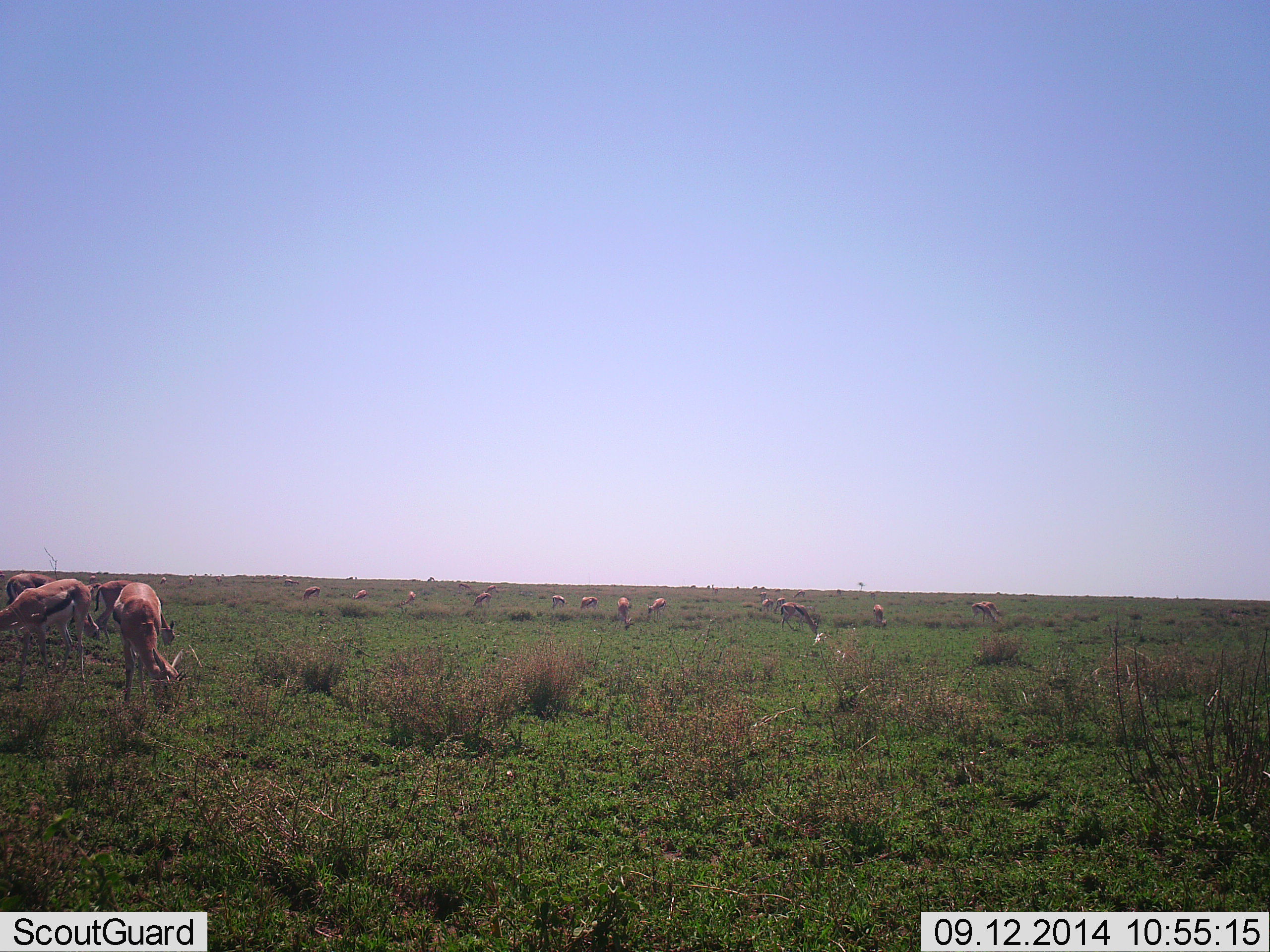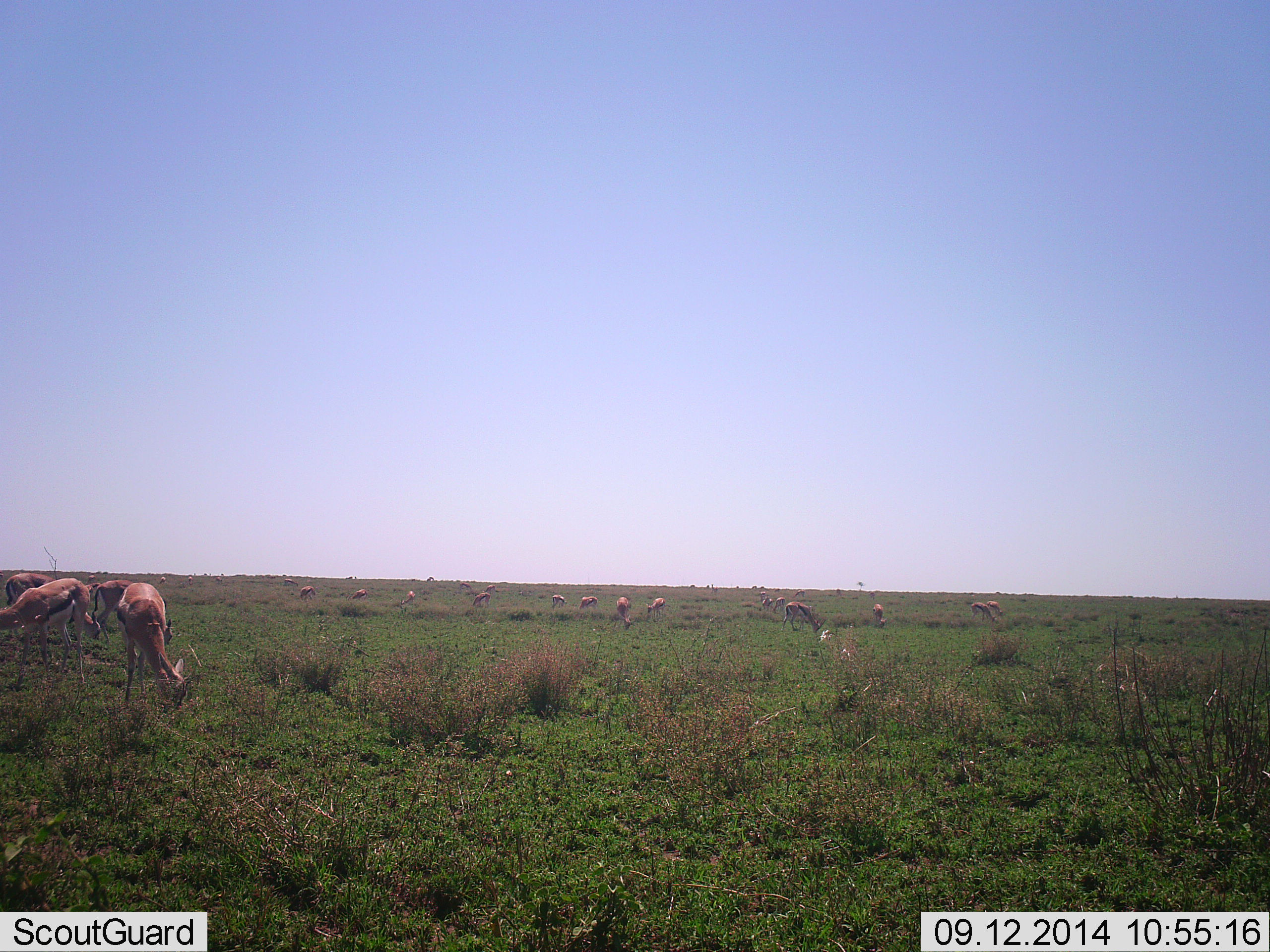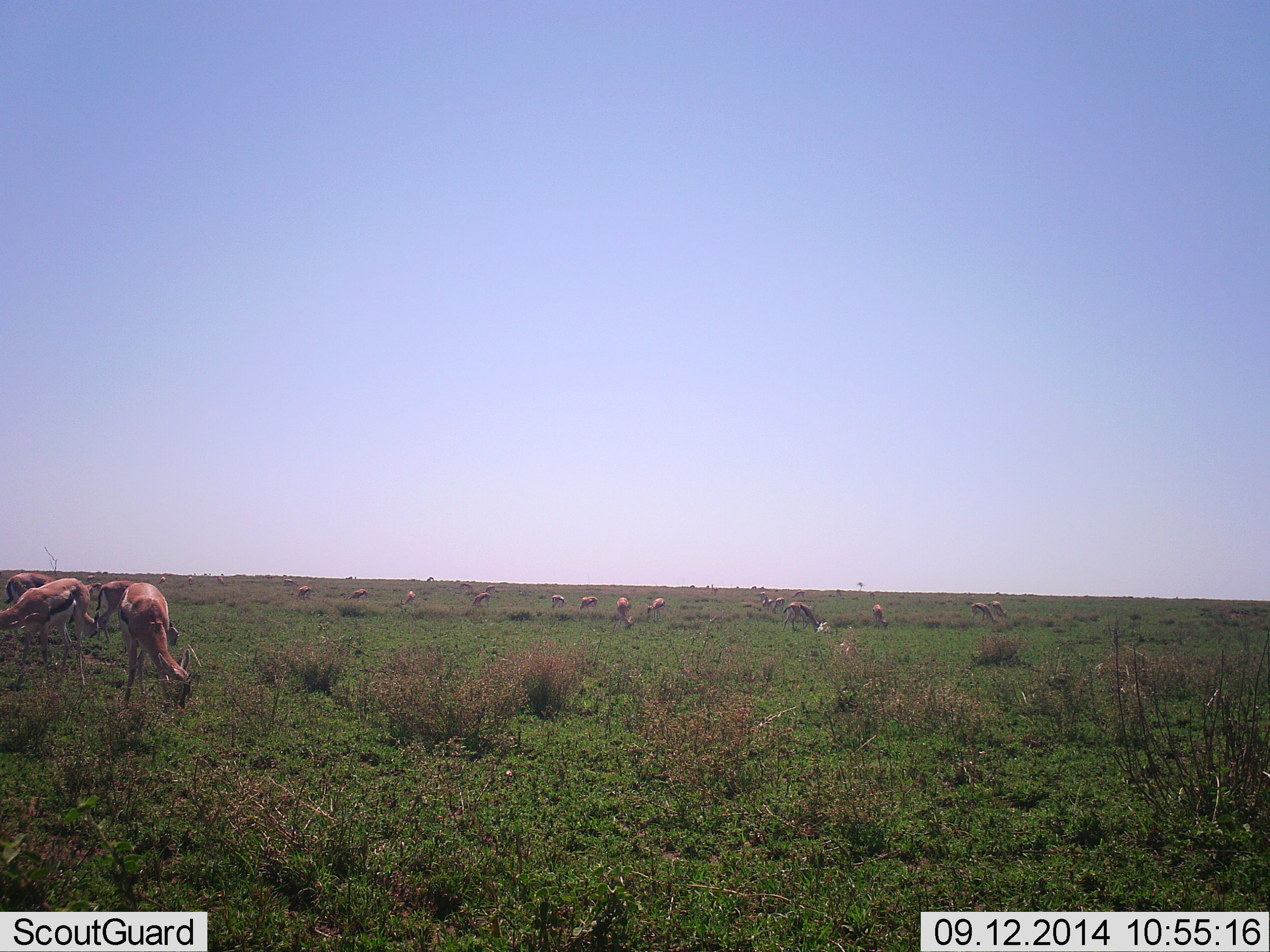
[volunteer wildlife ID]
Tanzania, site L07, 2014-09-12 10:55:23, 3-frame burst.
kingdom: Animalia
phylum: Chordata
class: Mammalia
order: Artiodactyla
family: Bovidae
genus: Eudorcas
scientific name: Eudorcas thomsonii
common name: thomson's gazelle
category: gazellethomsons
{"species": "gazellethomsons (thomson's gazelle) (Eudorcas thomsonii)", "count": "11-50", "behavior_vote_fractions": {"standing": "40%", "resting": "0%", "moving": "20%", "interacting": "0%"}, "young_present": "0%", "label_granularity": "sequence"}